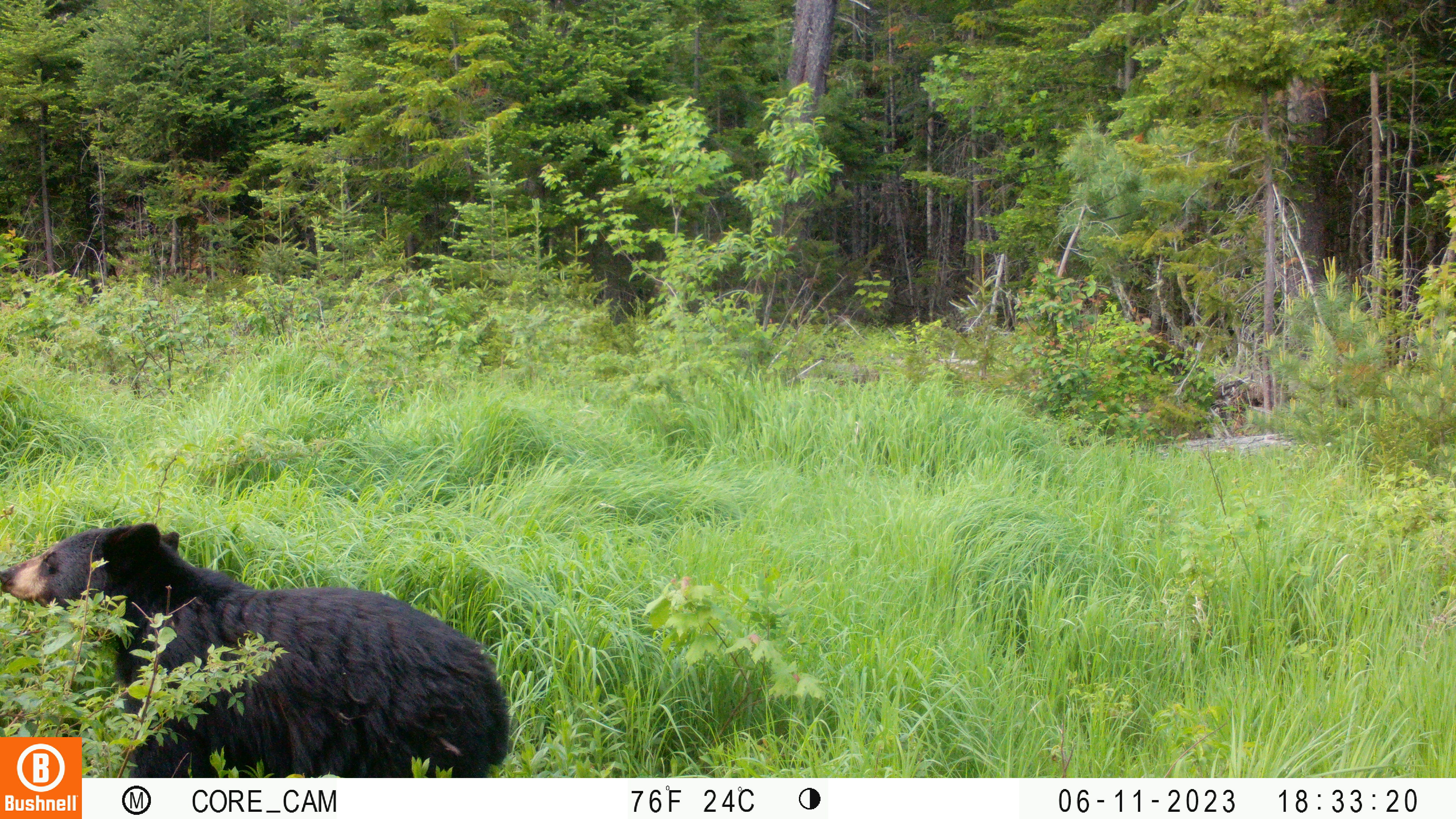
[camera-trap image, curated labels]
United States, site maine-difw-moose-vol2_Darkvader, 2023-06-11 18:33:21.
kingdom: Animalia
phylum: Chordata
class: Mammalia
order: Carnivora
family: Ursidae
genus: Ursus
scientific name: Ursus americanus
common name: black bear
Black bear (Ursus americanus).